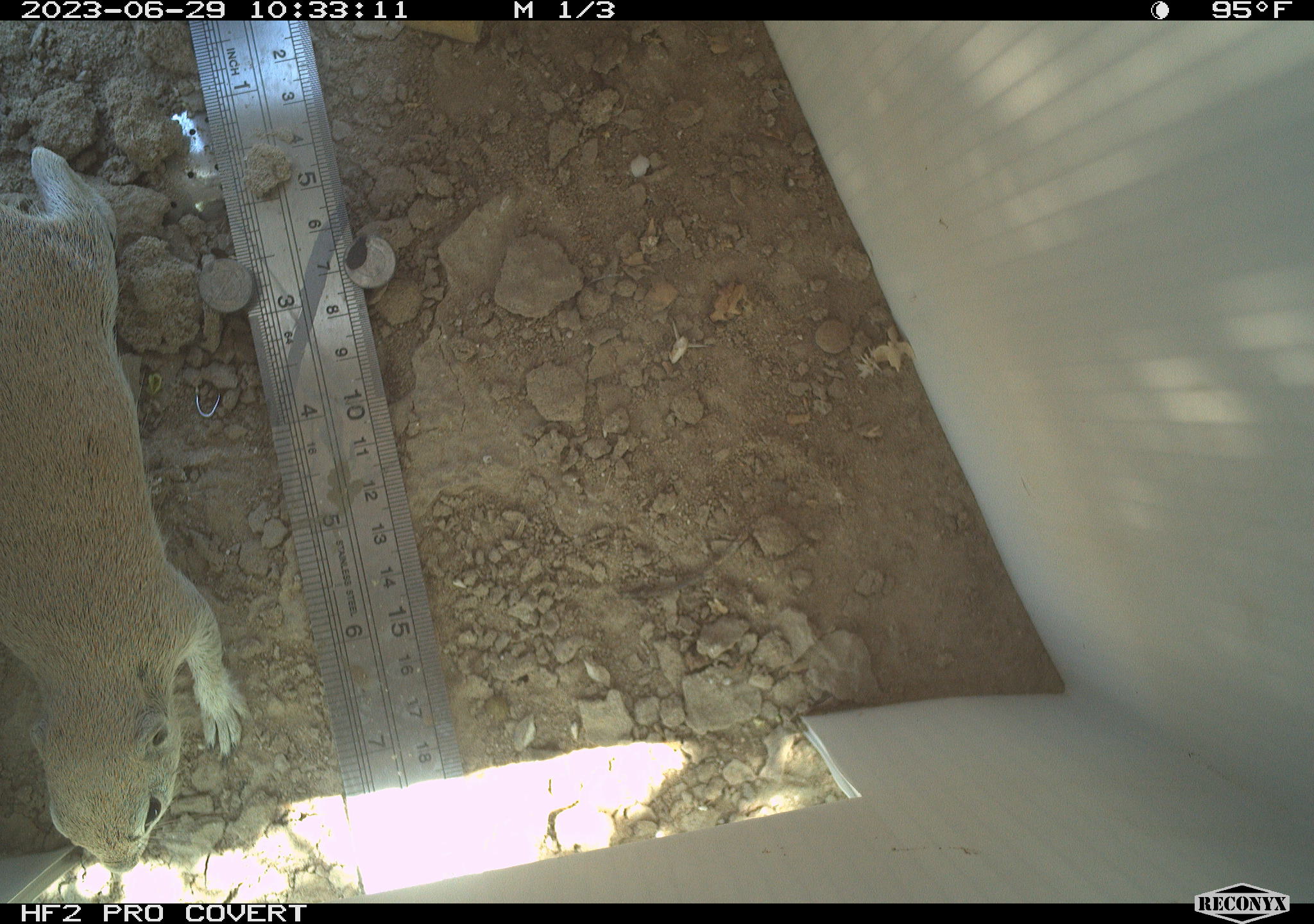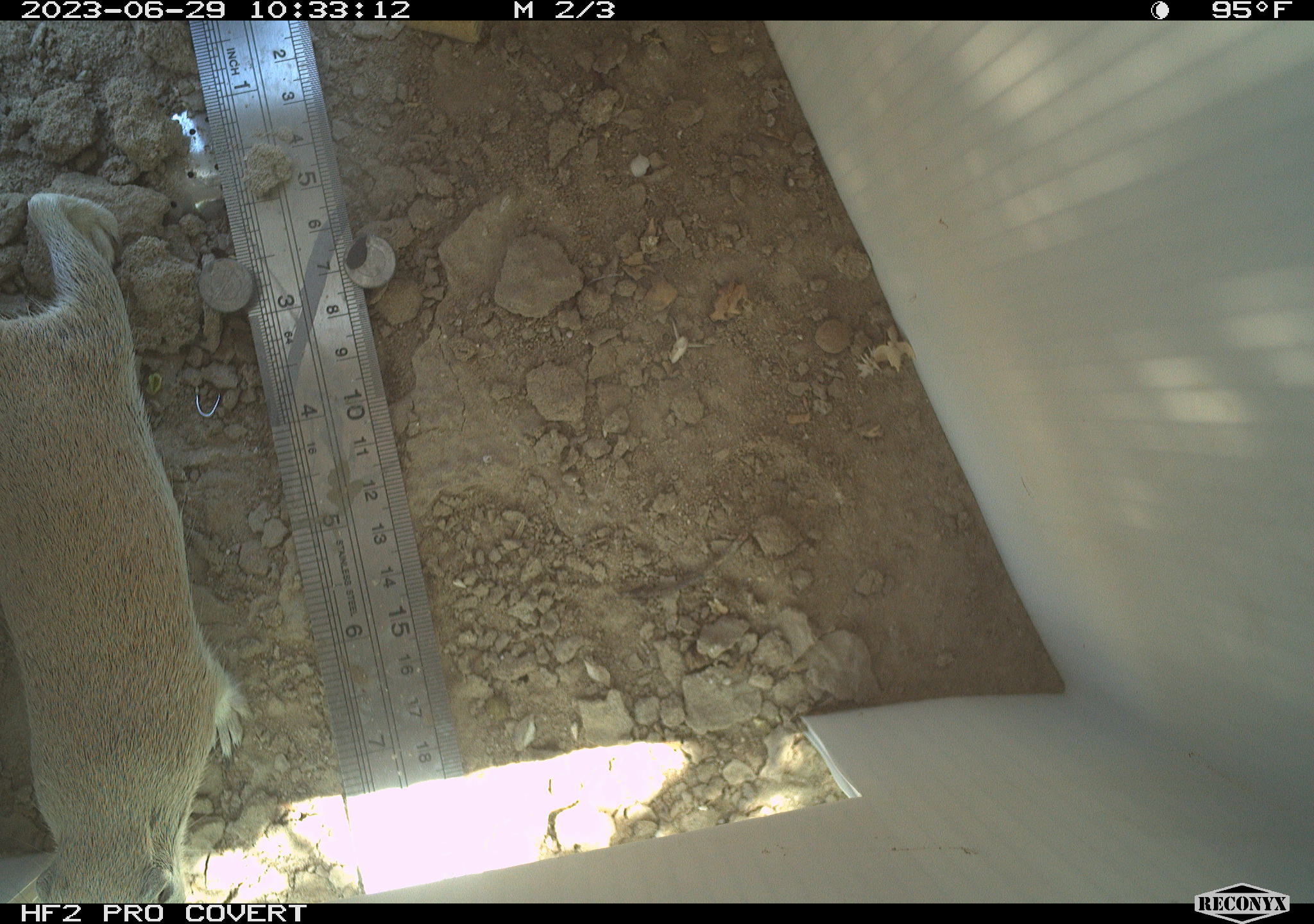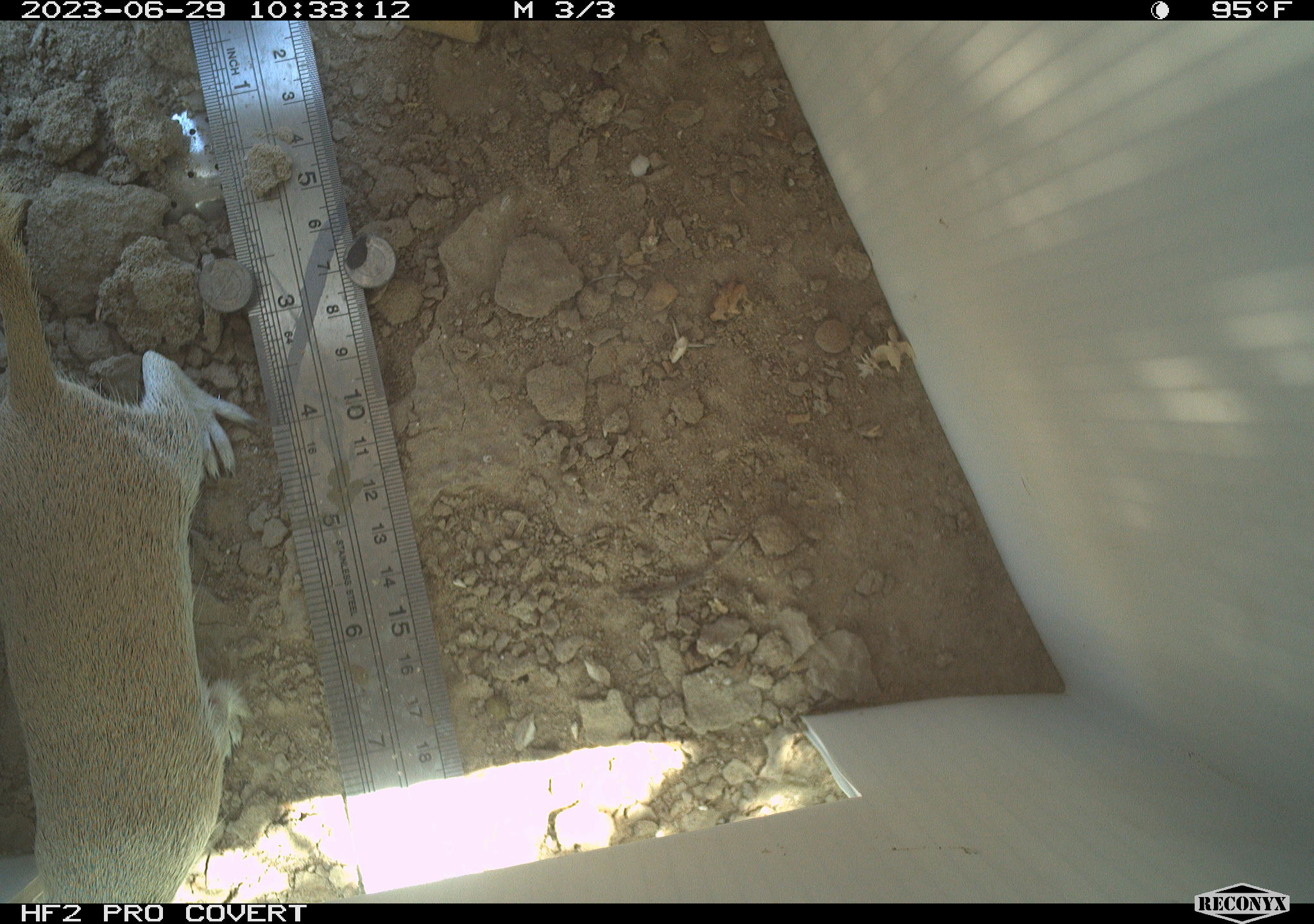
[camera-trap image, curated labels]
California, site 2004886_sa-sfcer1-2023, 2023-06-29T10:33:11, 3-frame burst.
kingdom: Animalia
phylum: Chordata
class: Mammalia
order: Rodentia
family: Sciuridae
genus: Xerospermophilus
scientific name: Xerospermophilus tereticaudus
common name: round-tailed ground squirrel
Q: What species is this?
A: Round-tailed ground squirrel (Xerospermophilus tereticaudus).